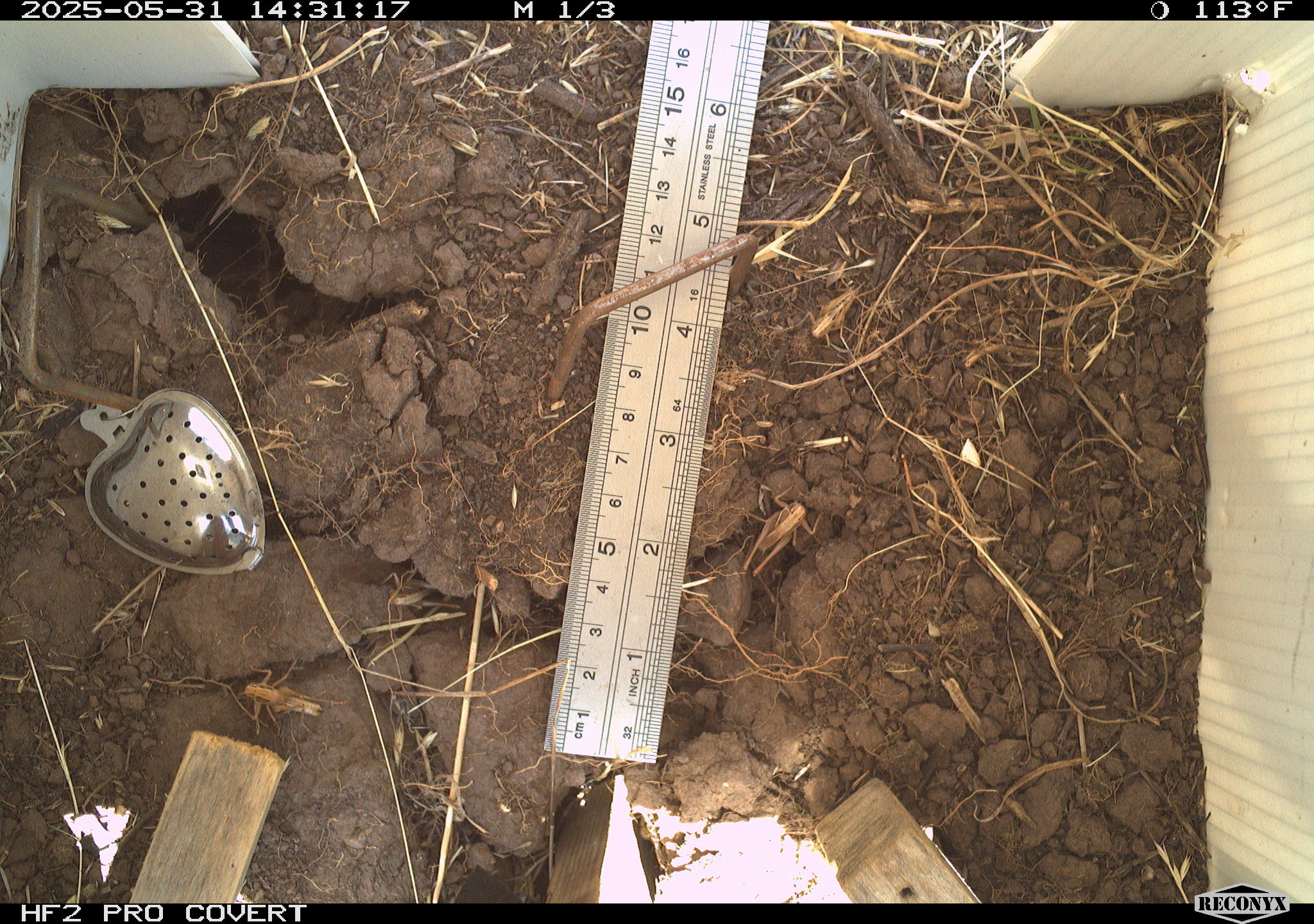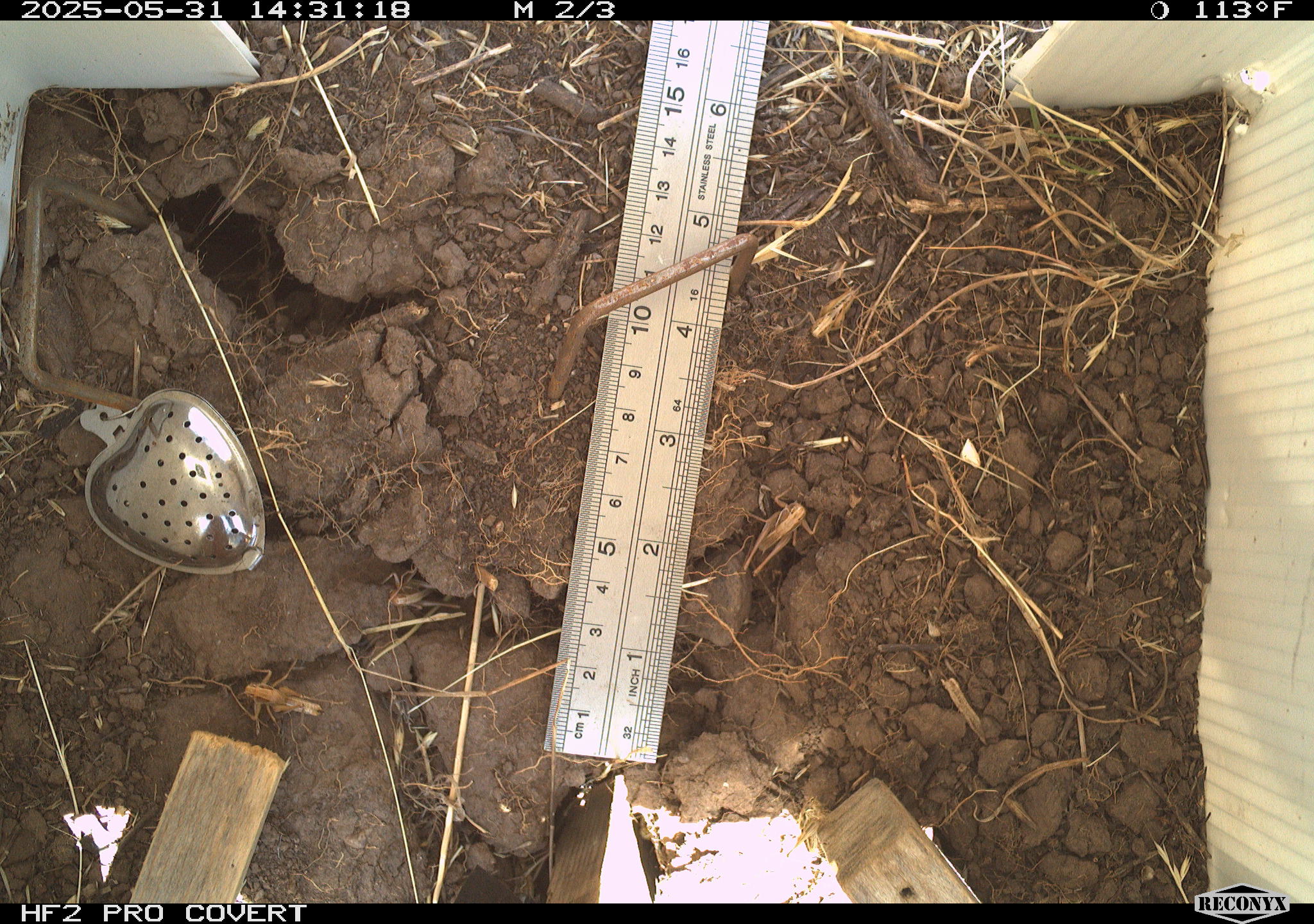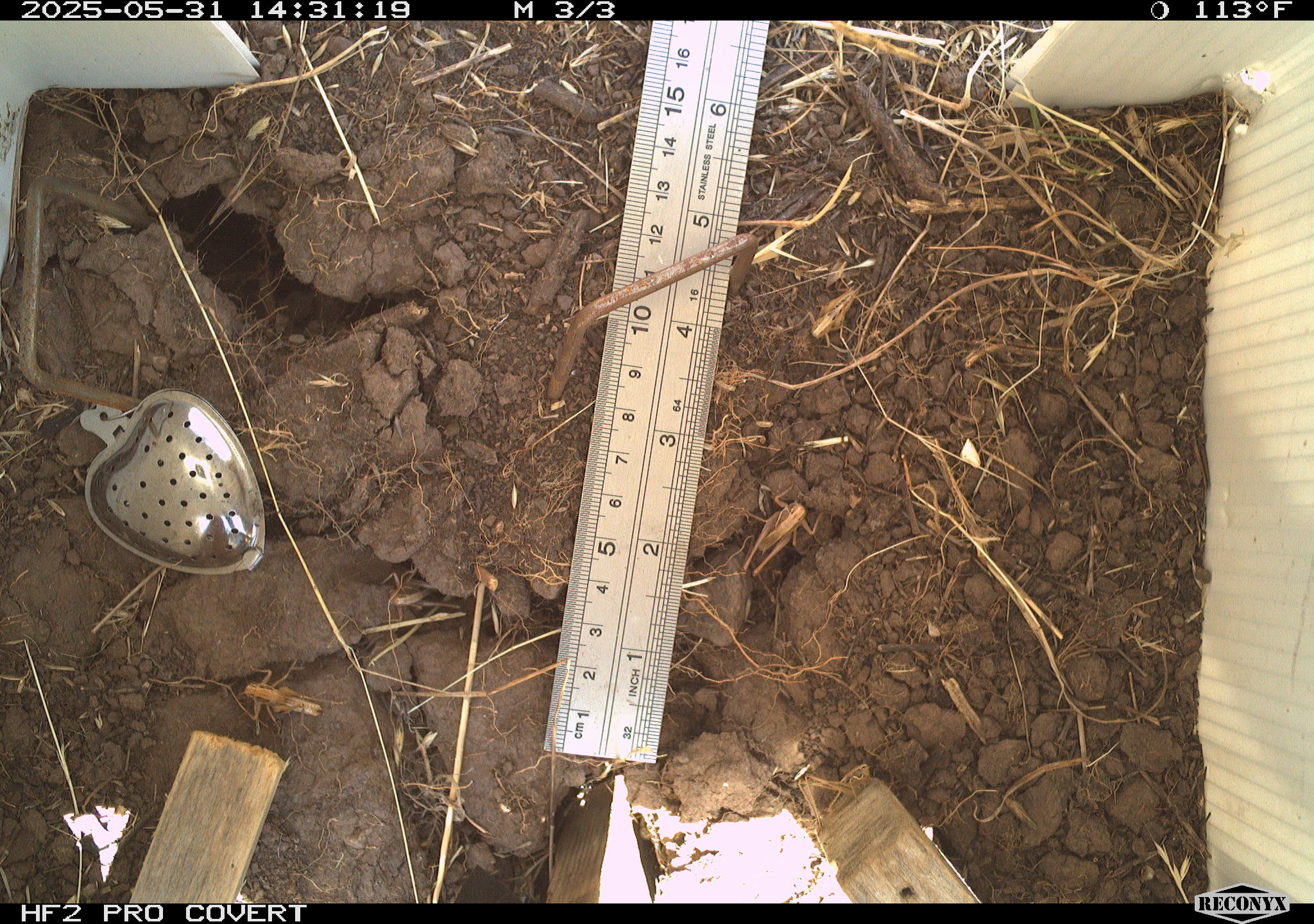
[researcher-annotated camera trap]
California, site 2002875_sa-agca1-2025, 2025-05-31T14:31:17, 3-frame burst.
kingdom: Animalia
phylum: Arthropoda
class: Insecta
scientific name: Insecta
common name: insect